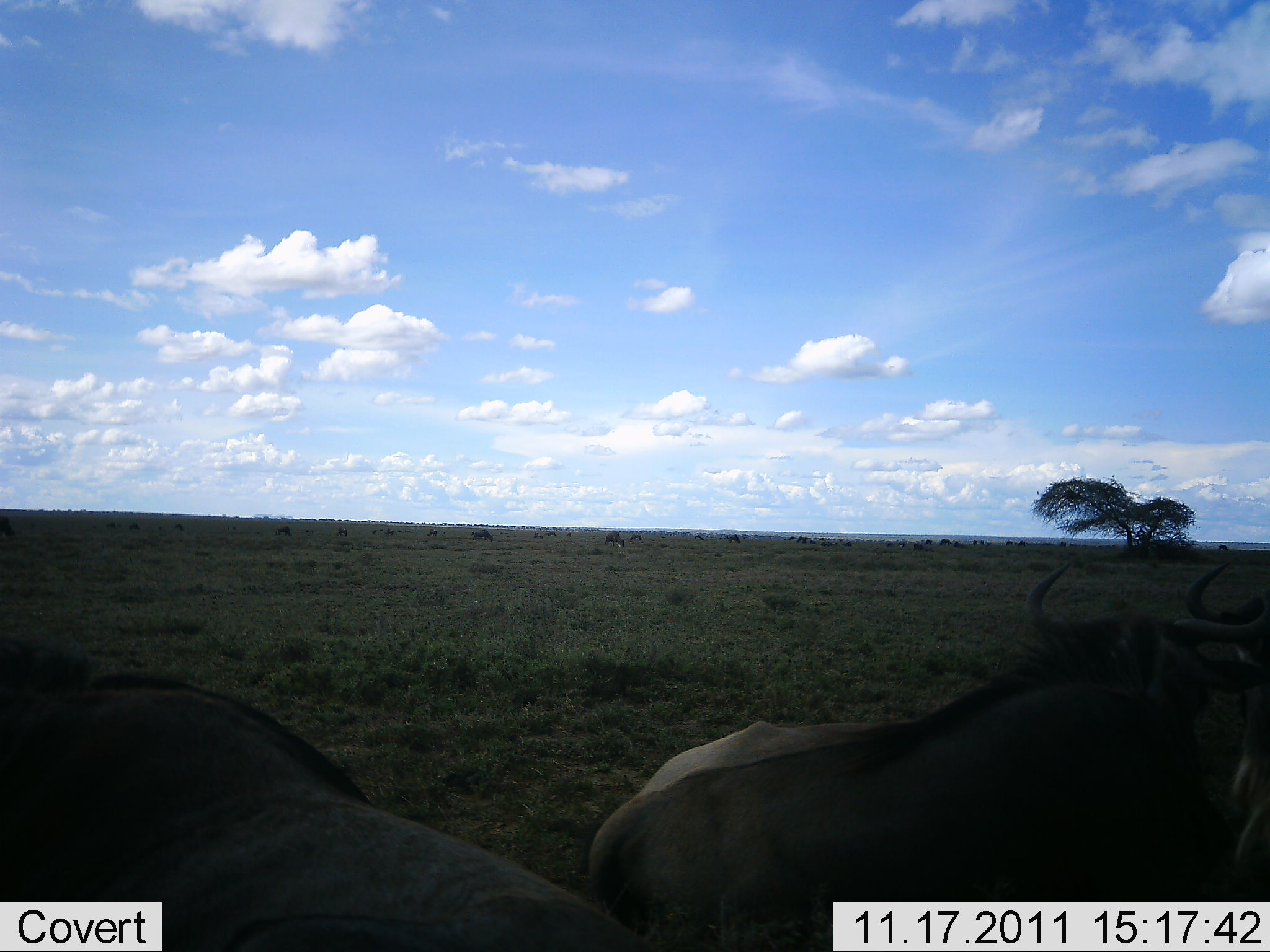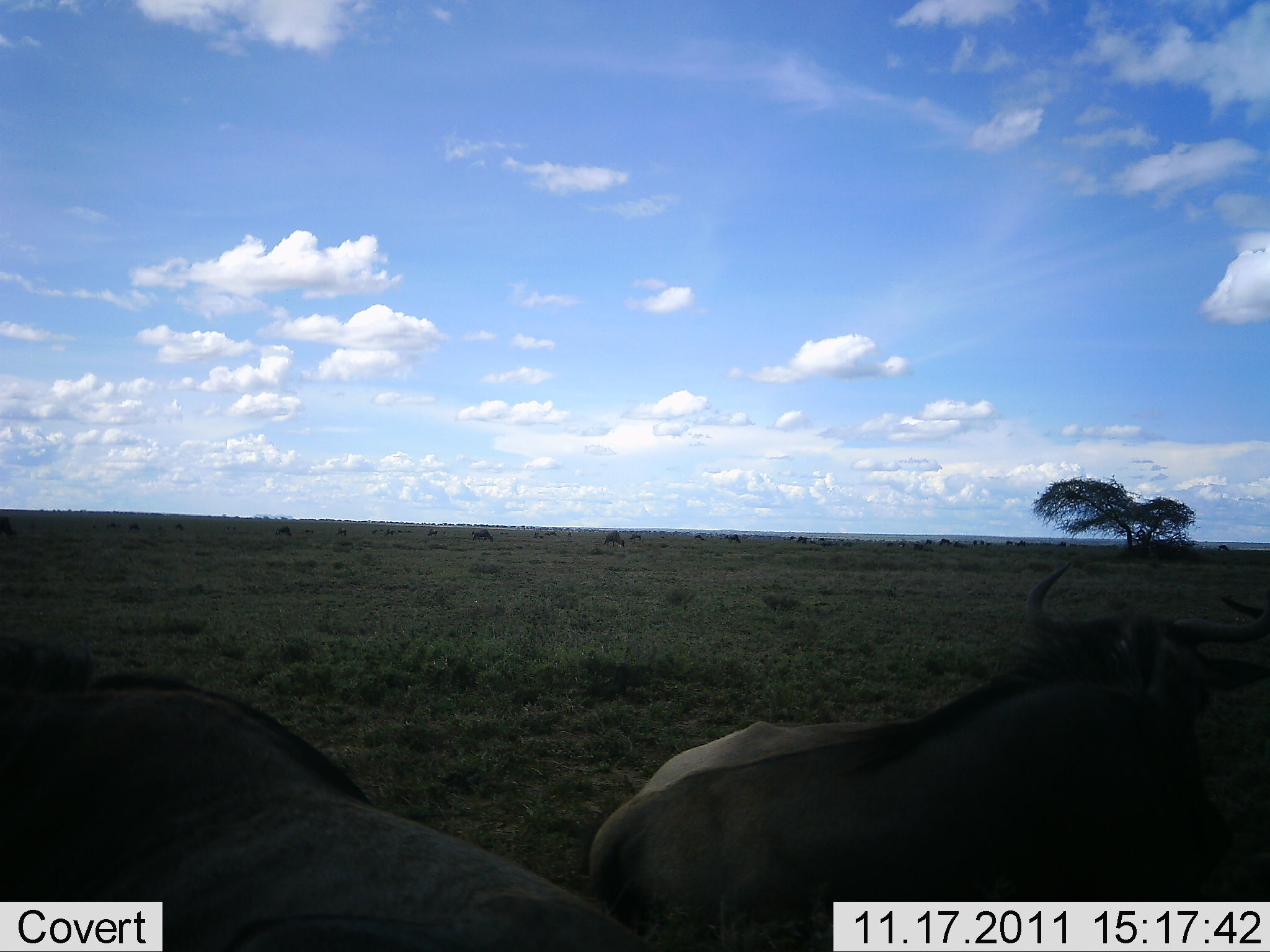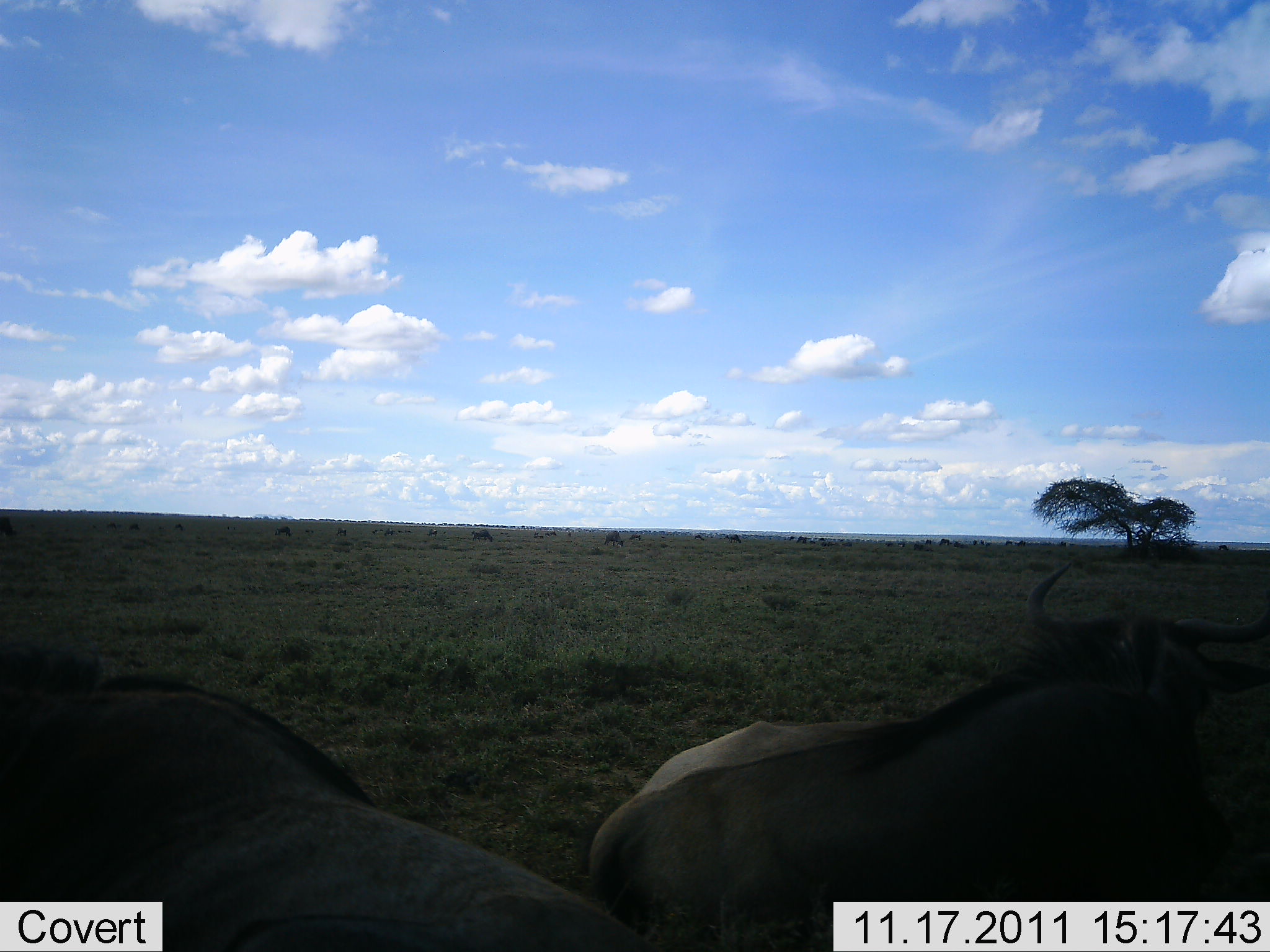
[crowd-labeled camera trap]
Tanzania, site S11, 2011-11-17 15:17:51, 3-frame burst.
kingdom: Animalia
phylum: Chordata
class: Mammalia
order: Artiodactyla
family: Bovidae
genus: Connochaetes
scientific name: Connochaetes taurinus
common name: blue wildebeest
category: wildebeest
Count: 3.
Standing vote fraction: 55%.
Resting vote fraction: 36%.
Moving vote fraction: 18%.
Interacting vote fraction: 0%.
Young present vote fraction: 0%.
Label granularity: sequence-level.